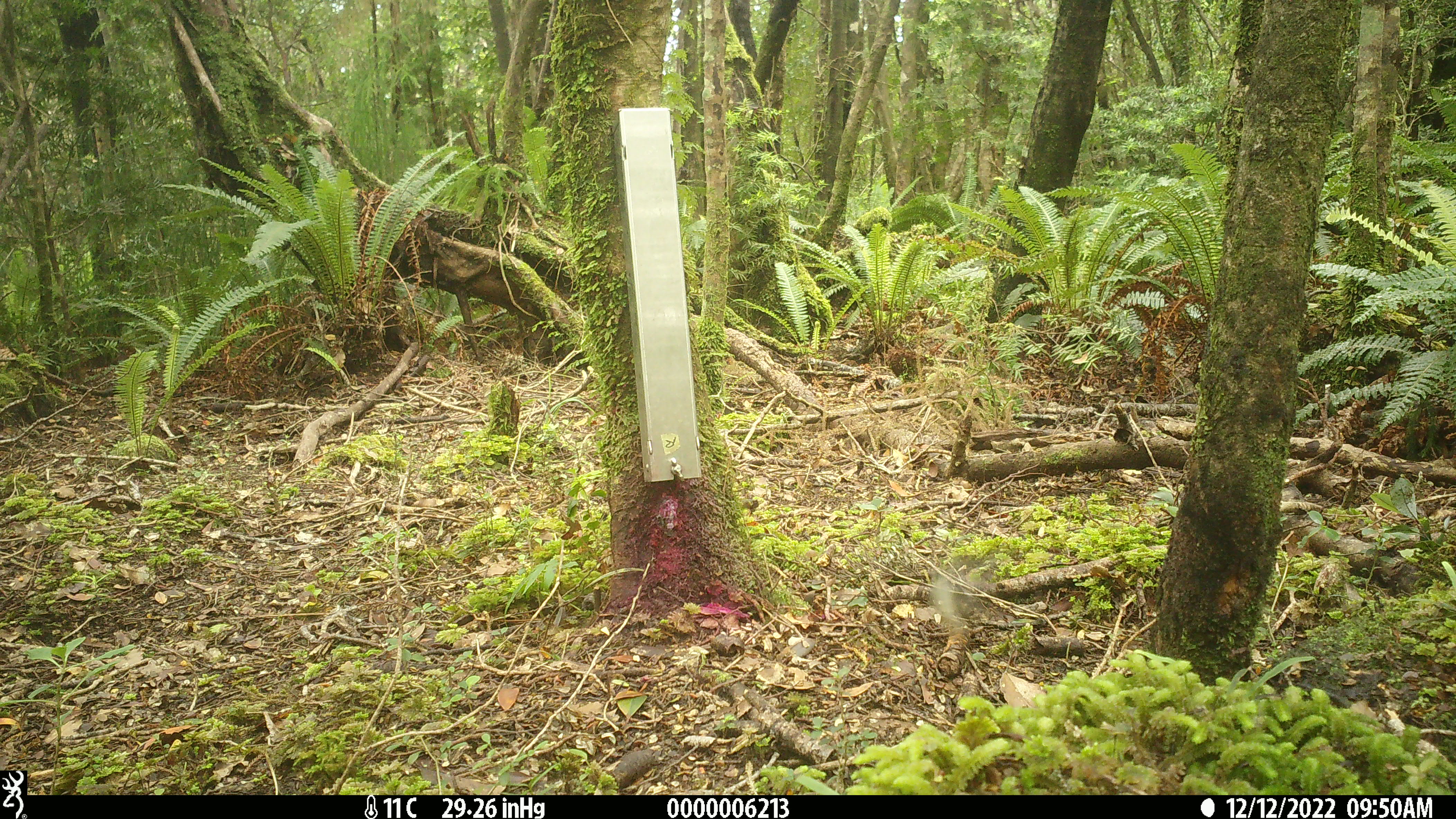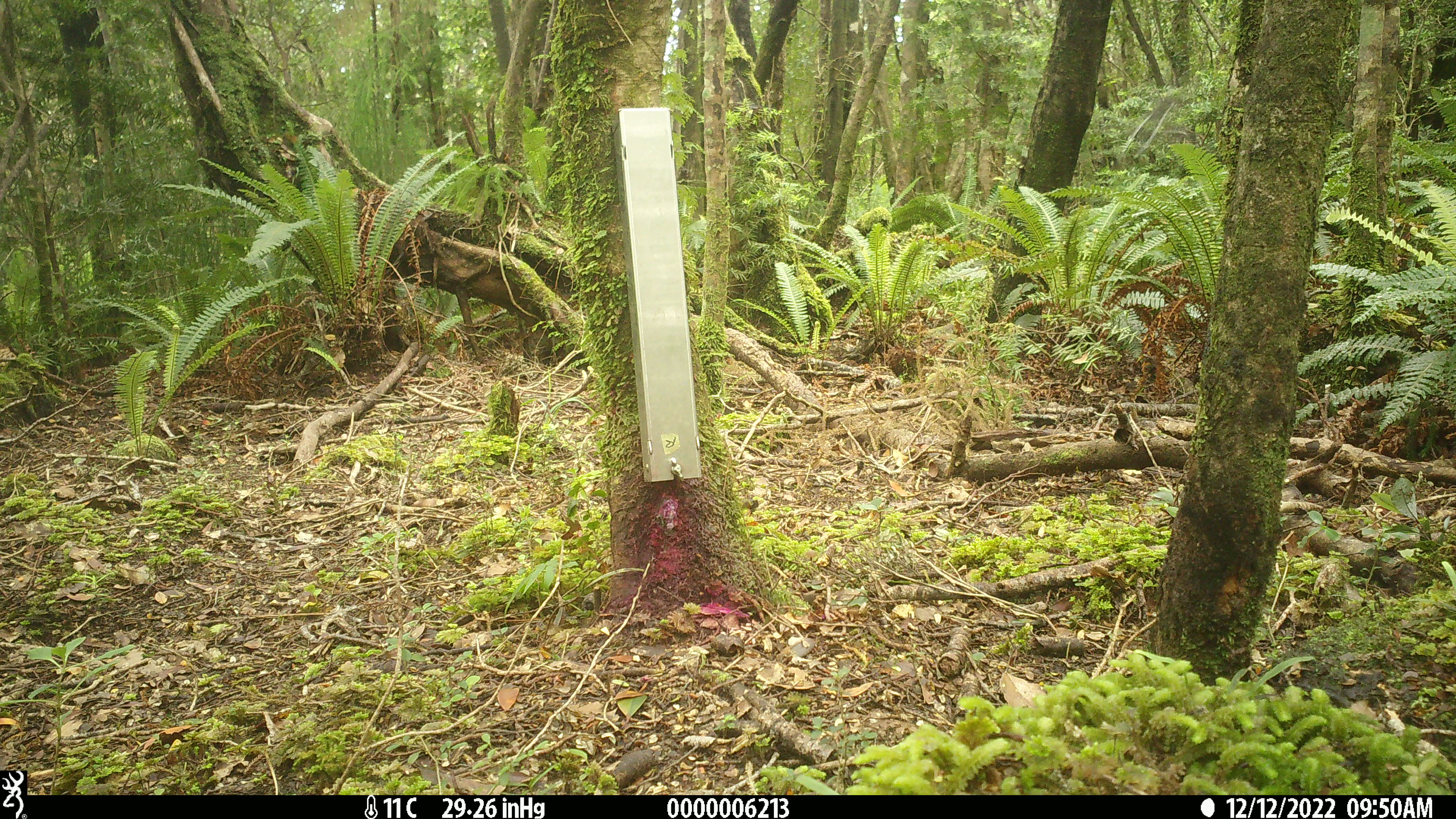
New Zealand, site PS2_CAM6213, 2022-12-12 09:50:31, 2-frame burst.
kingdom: Animalia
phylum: Chordata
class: Aves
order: Passeriformes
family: Petroicidae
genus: Petroica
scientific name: Petroica macrocephala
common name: tomtit